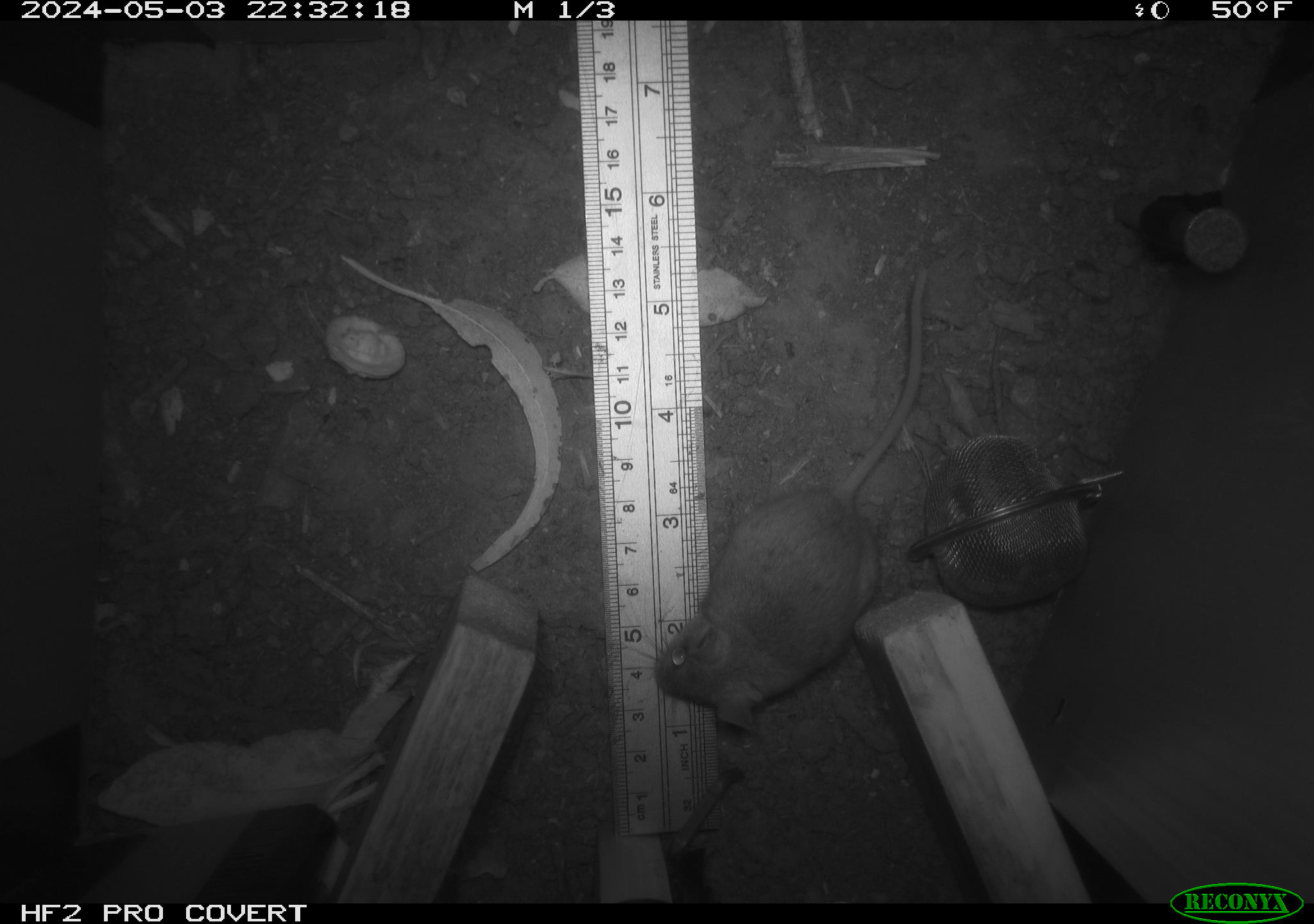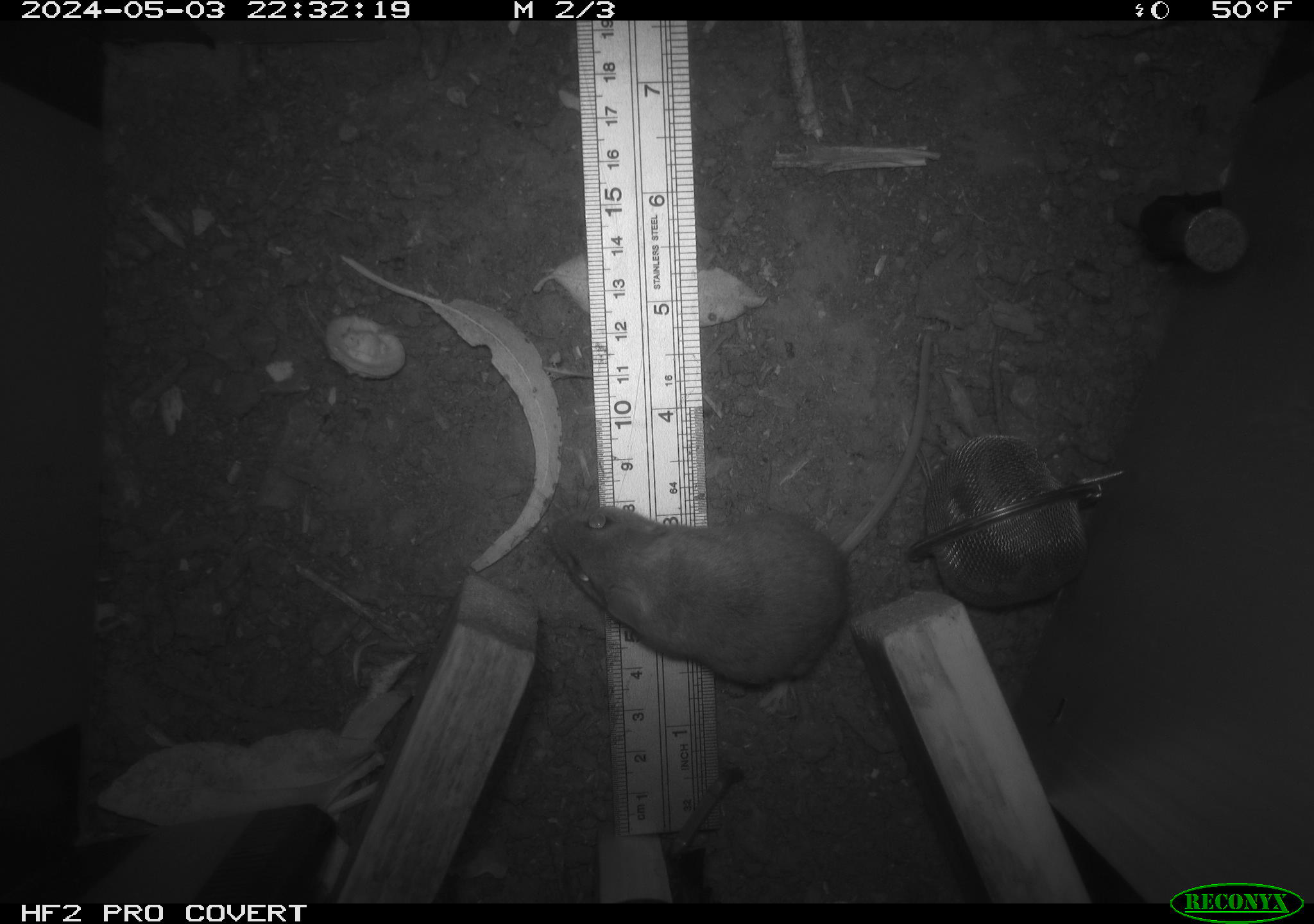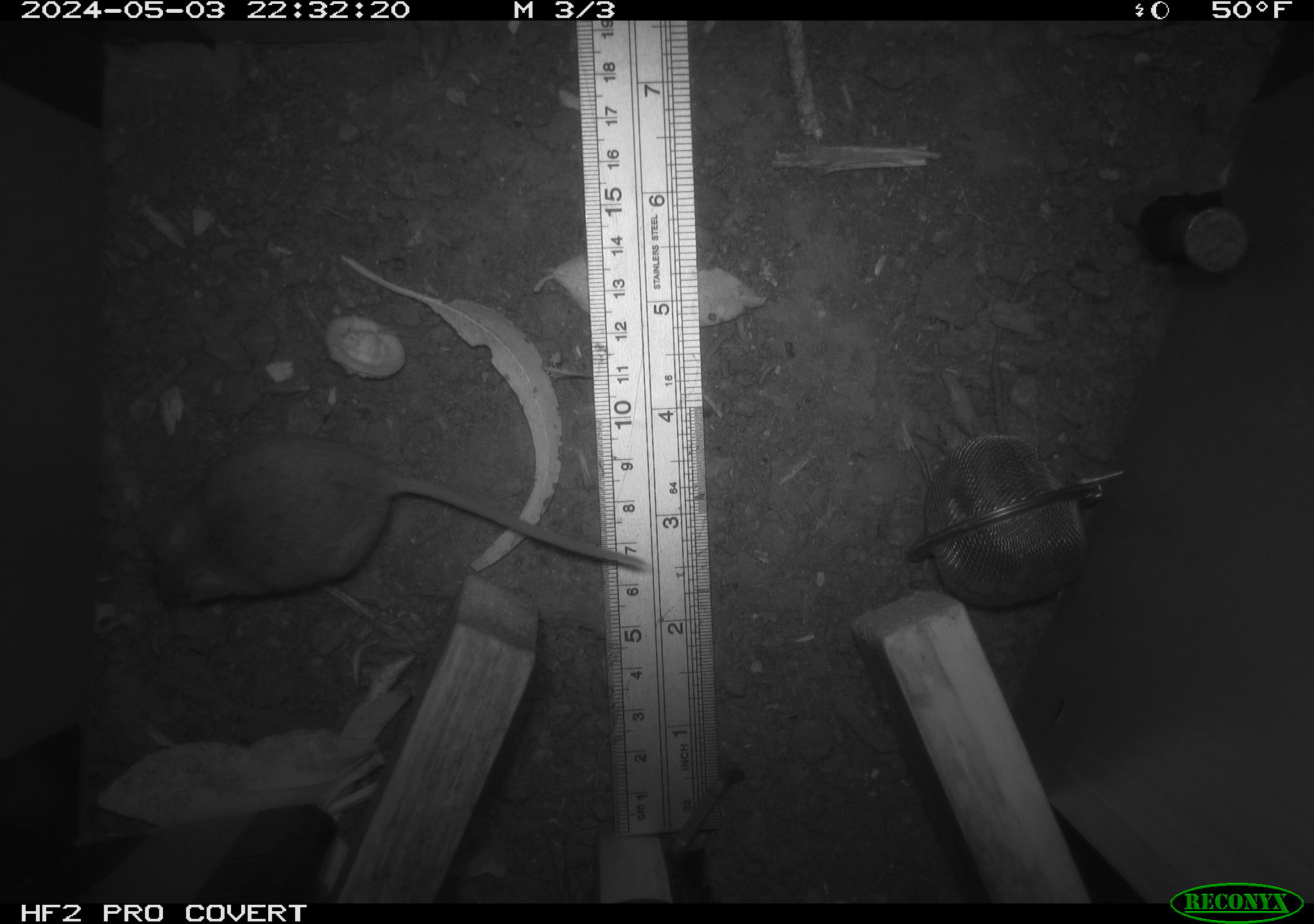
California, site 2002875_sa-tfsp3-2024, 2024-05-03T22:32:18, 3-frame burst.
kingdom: Animalia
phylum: Chordata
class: Mammalia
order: Rodentia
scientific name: Rodentia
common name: mouse species